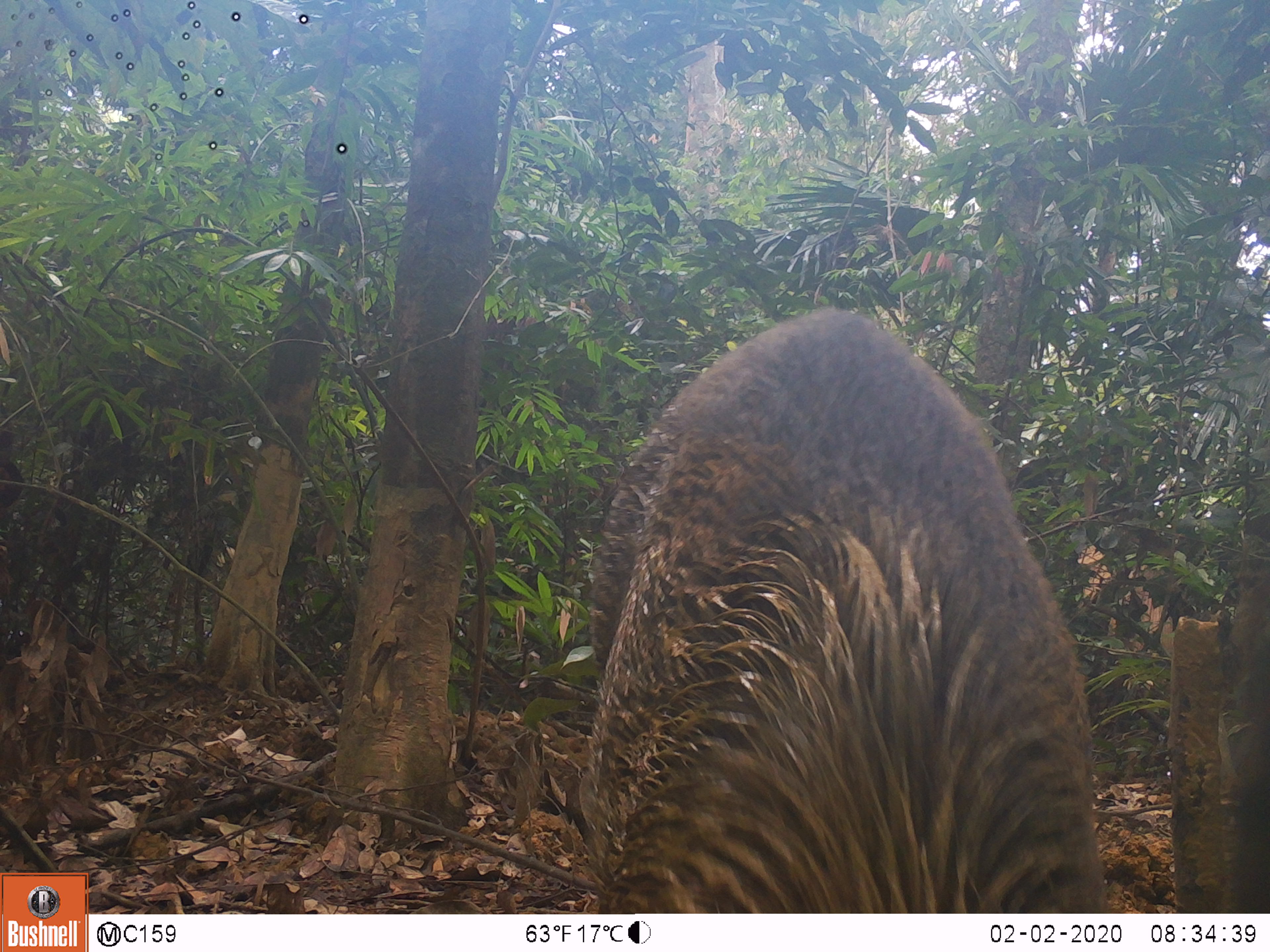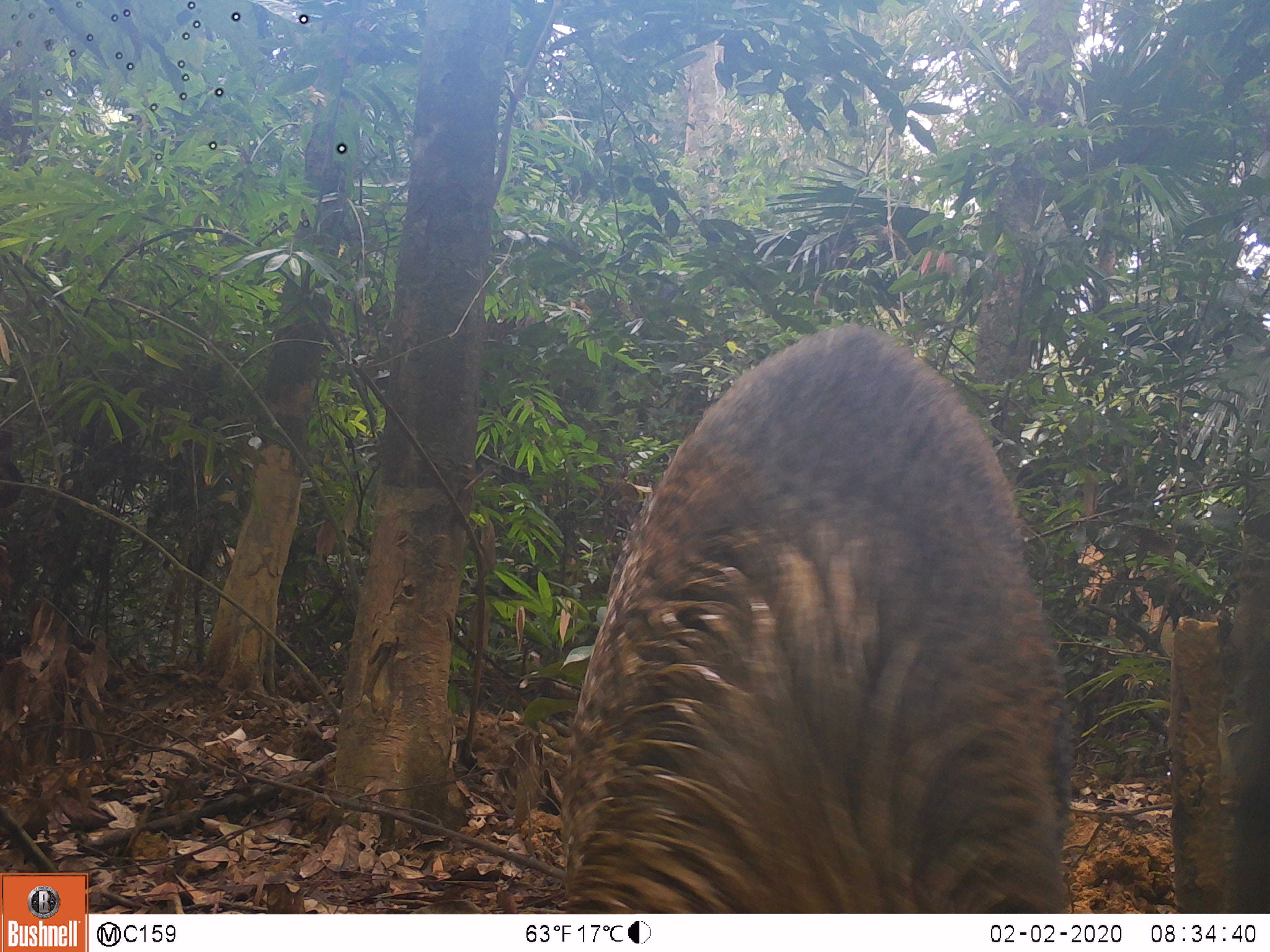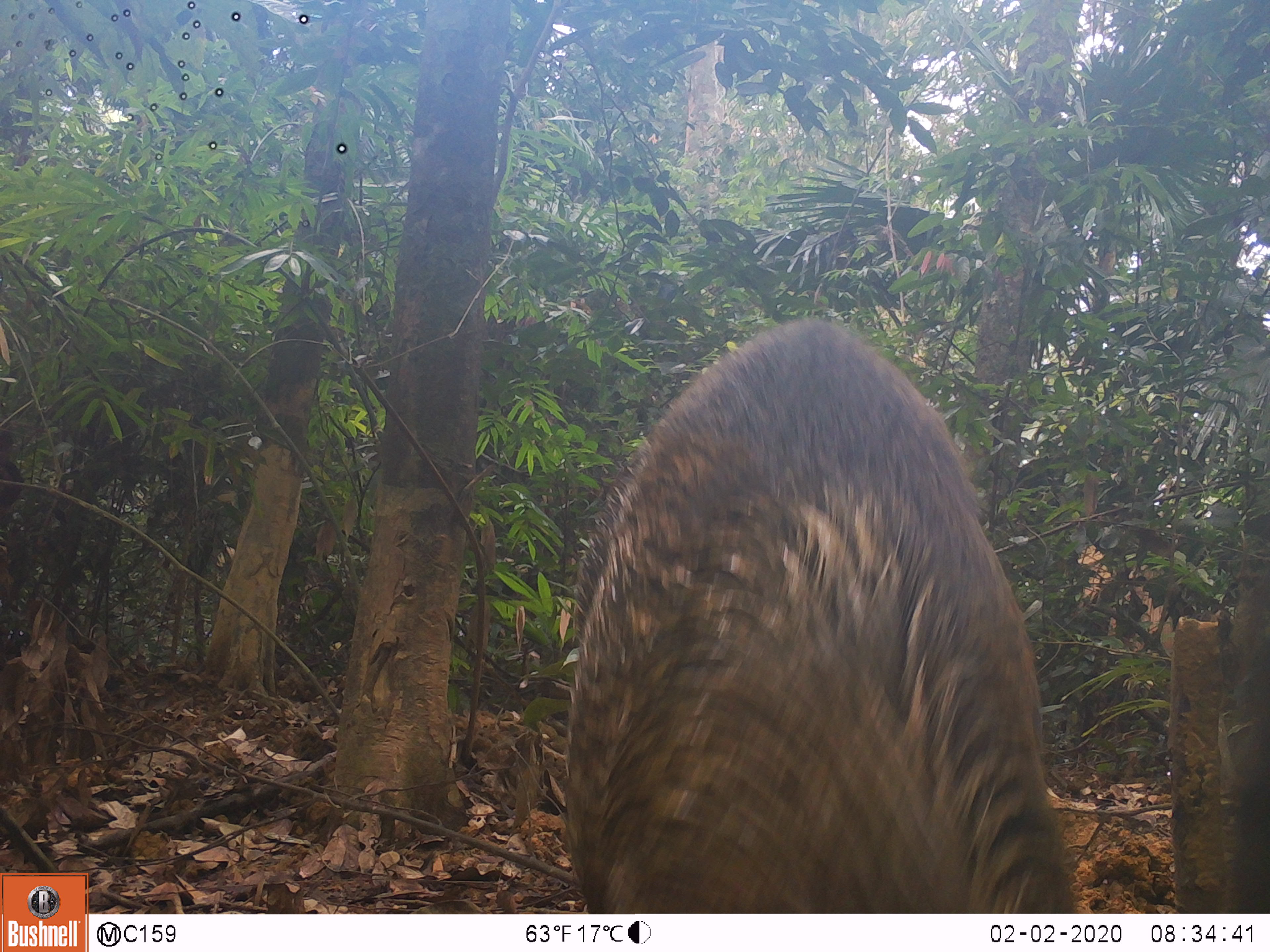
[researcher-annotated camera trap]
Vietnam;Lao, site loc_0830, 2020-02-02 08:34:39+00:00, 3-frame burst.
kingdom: Animalia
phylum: Chordata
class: Mammalia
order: Artiodactyla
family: Suidae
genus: Sus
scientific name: Sus scrofa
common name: eurasian wild pig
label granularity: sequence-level